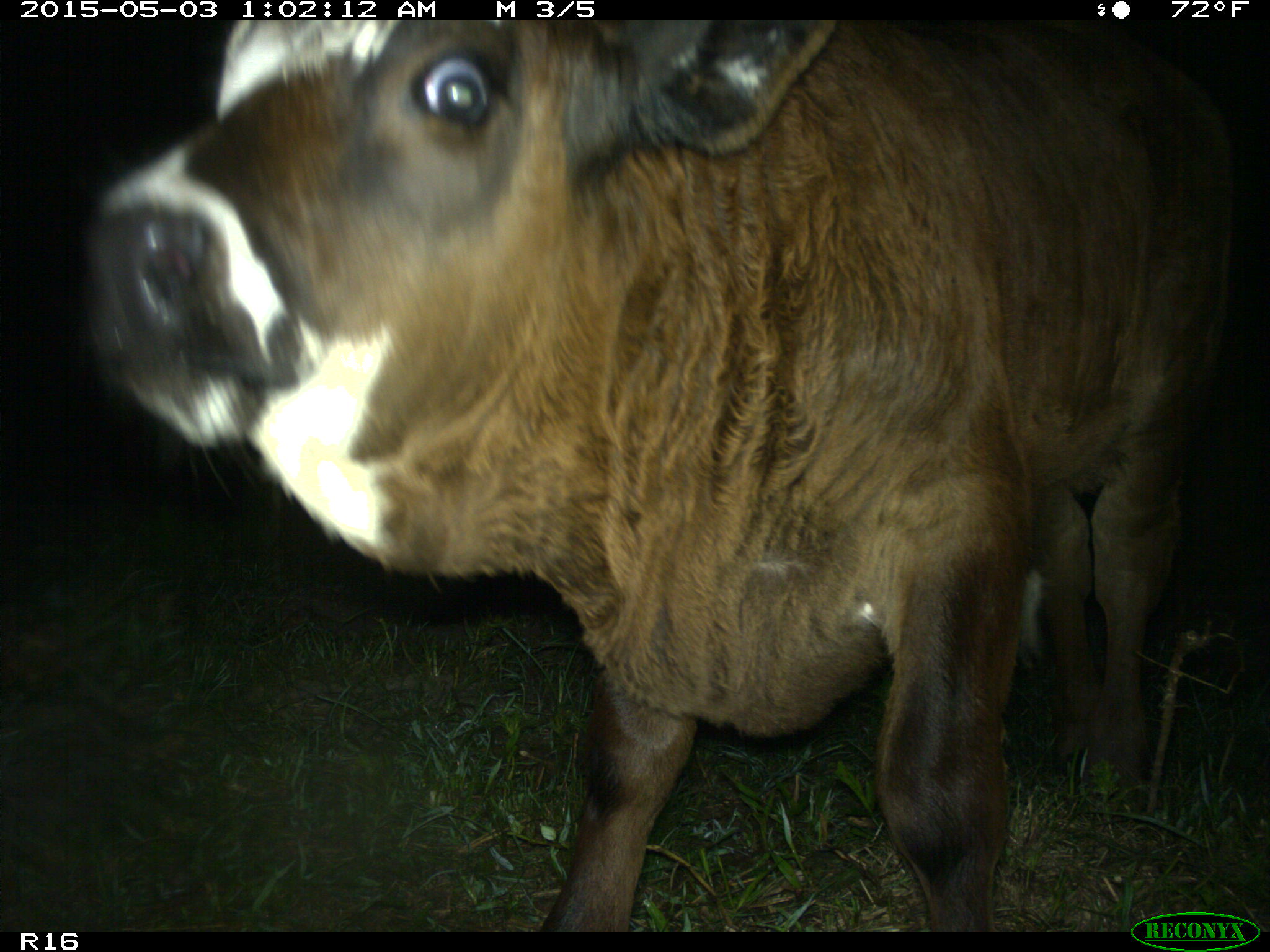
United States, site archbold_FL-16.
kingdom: Animalia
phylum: Chordata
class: Mammalia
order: Artiodactyla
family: Bovidae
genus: Bos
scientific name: Bos taurus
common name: domestic cow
Bos taurus (domestic cow).